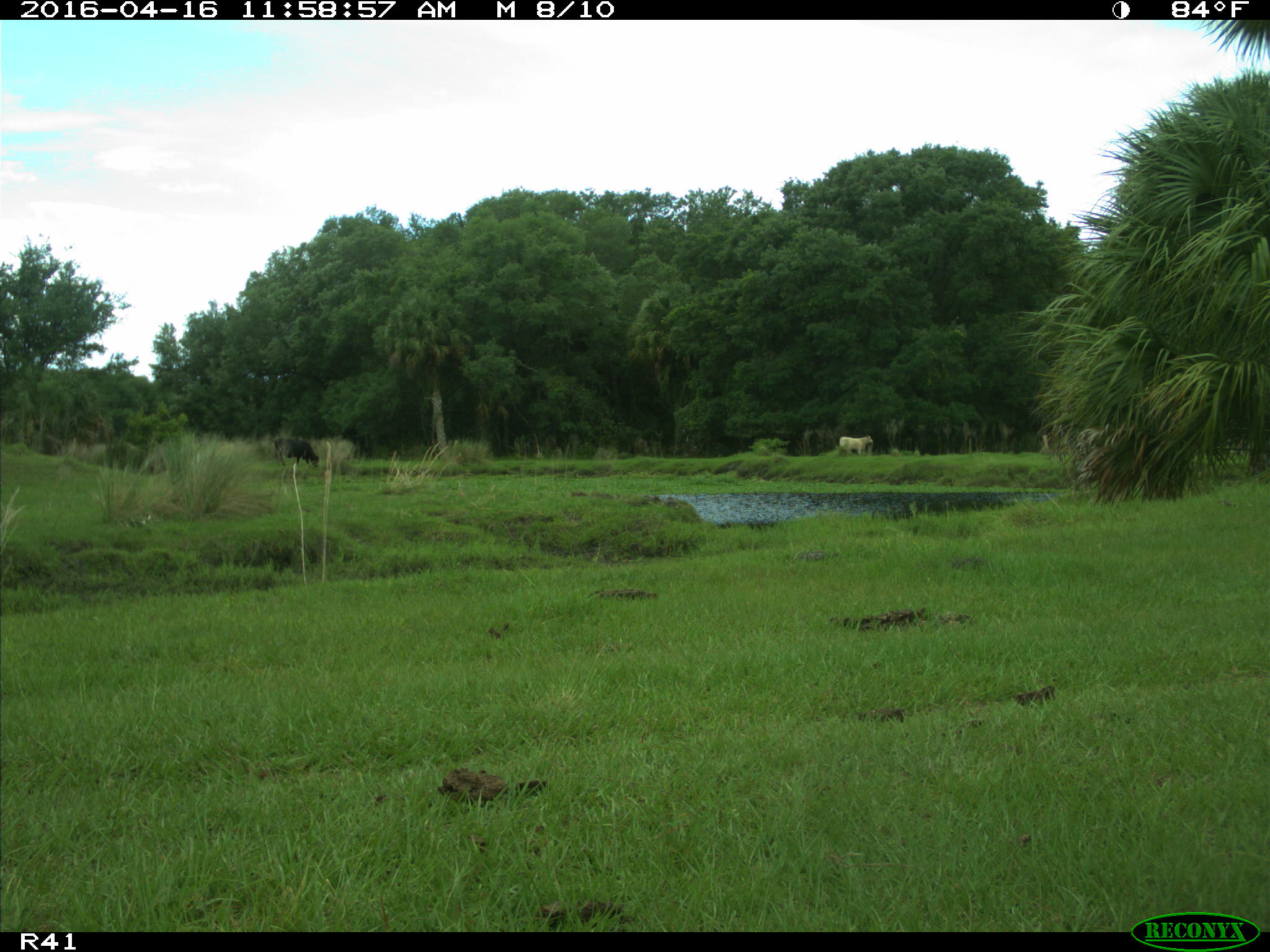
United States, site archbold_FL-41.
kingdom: Animalia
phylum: Chordata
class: Mammalia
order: Artiodactyla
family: Bovidae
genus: Bos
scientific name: Bos taurus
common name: domestic cow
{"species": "Bos taurus (domestic cow)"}